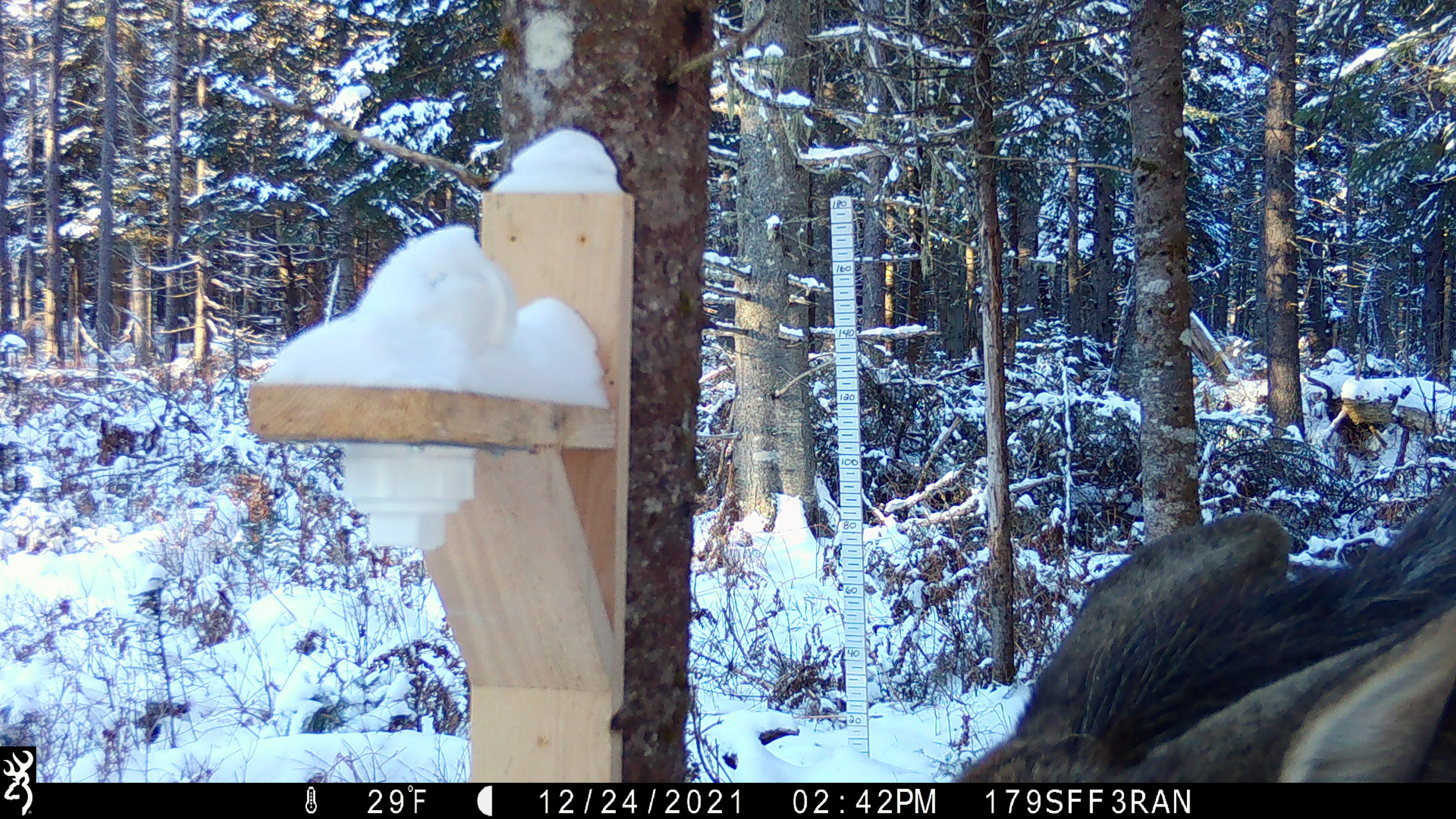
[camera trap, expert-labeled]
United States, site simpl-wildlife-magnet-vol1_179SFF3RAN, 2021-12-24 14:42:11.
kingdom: Animalia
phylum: Chordata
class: Mammalia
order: Artiodactyla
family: Cervidae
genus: Alces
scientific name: Alces alces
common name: moose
Moose (Alces alces).